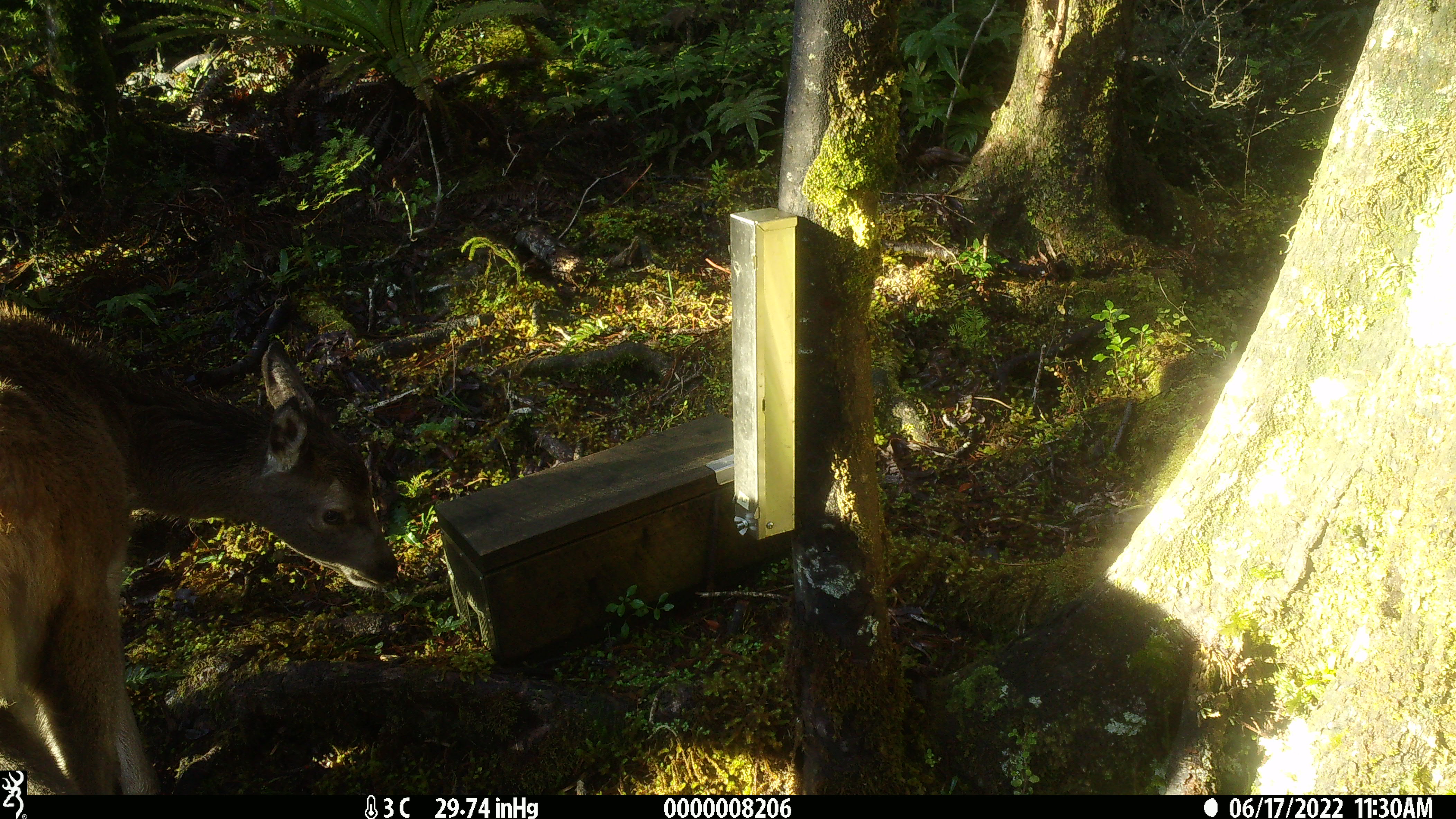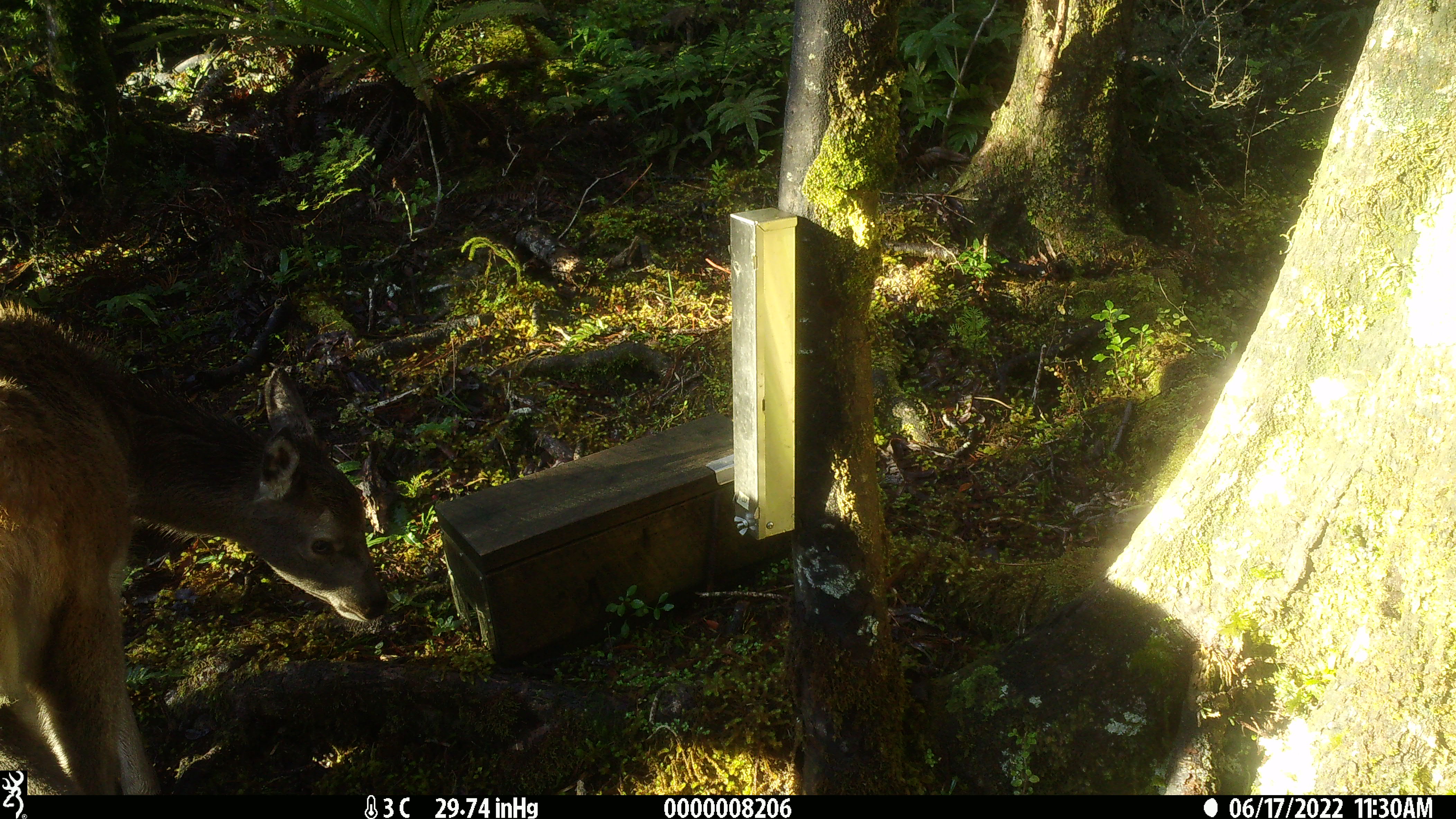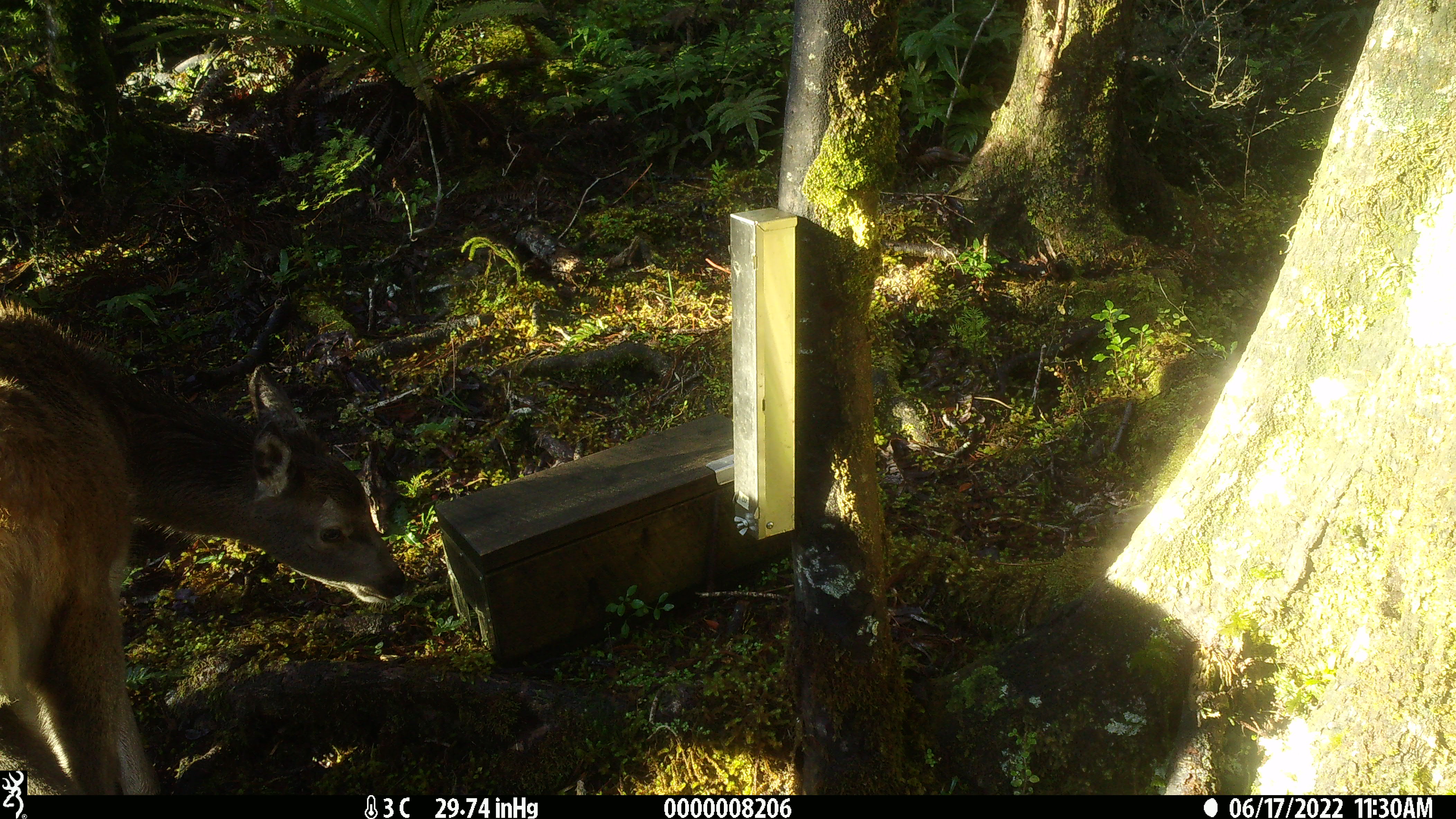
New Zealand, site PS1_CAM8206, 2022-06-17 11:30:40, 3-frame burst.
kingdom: Animalia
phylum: Chordata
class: Mammalia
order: Artiodactyla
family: Cervidae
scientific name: Cervidae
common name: deer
Deer (Cervidae).